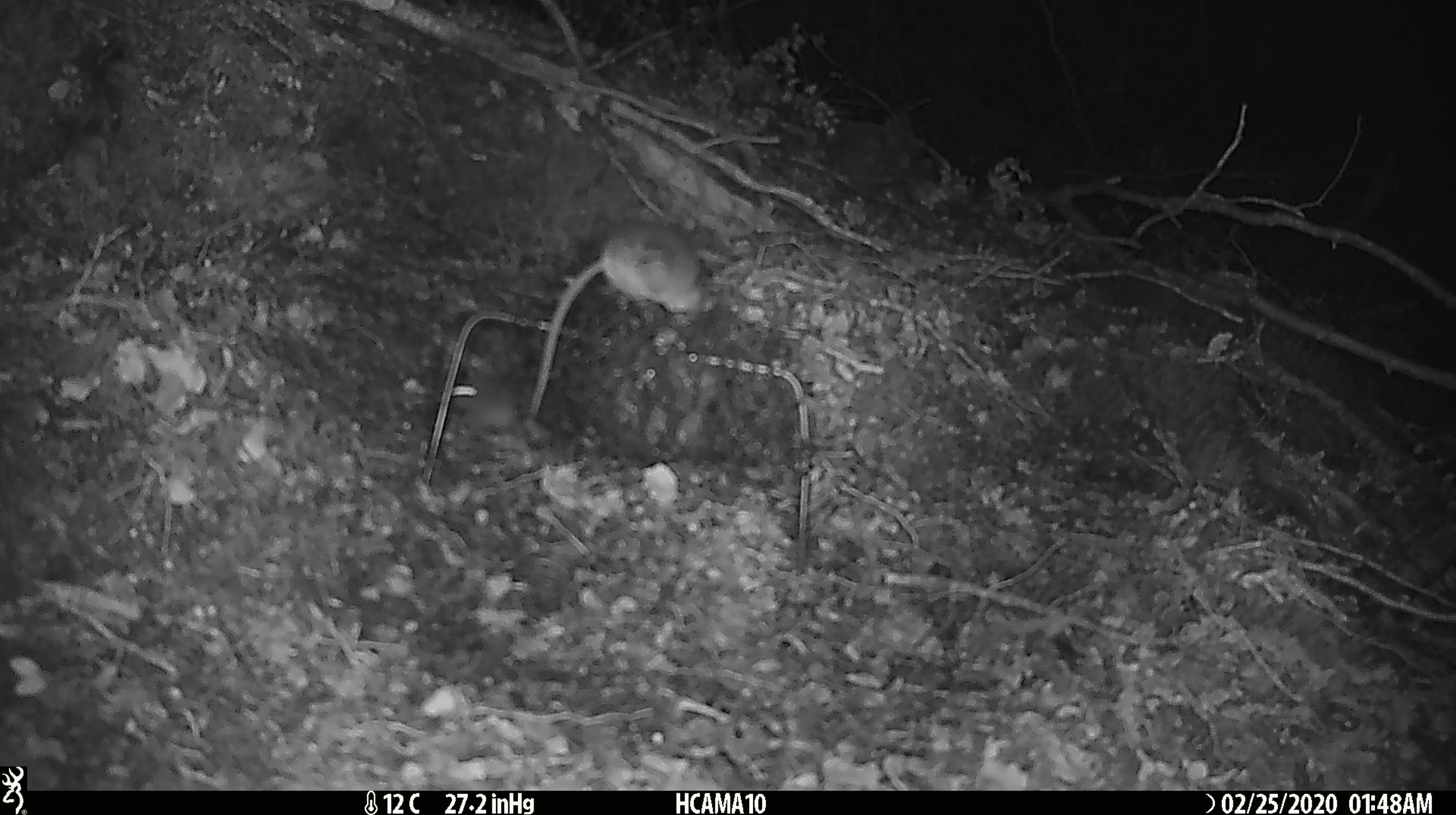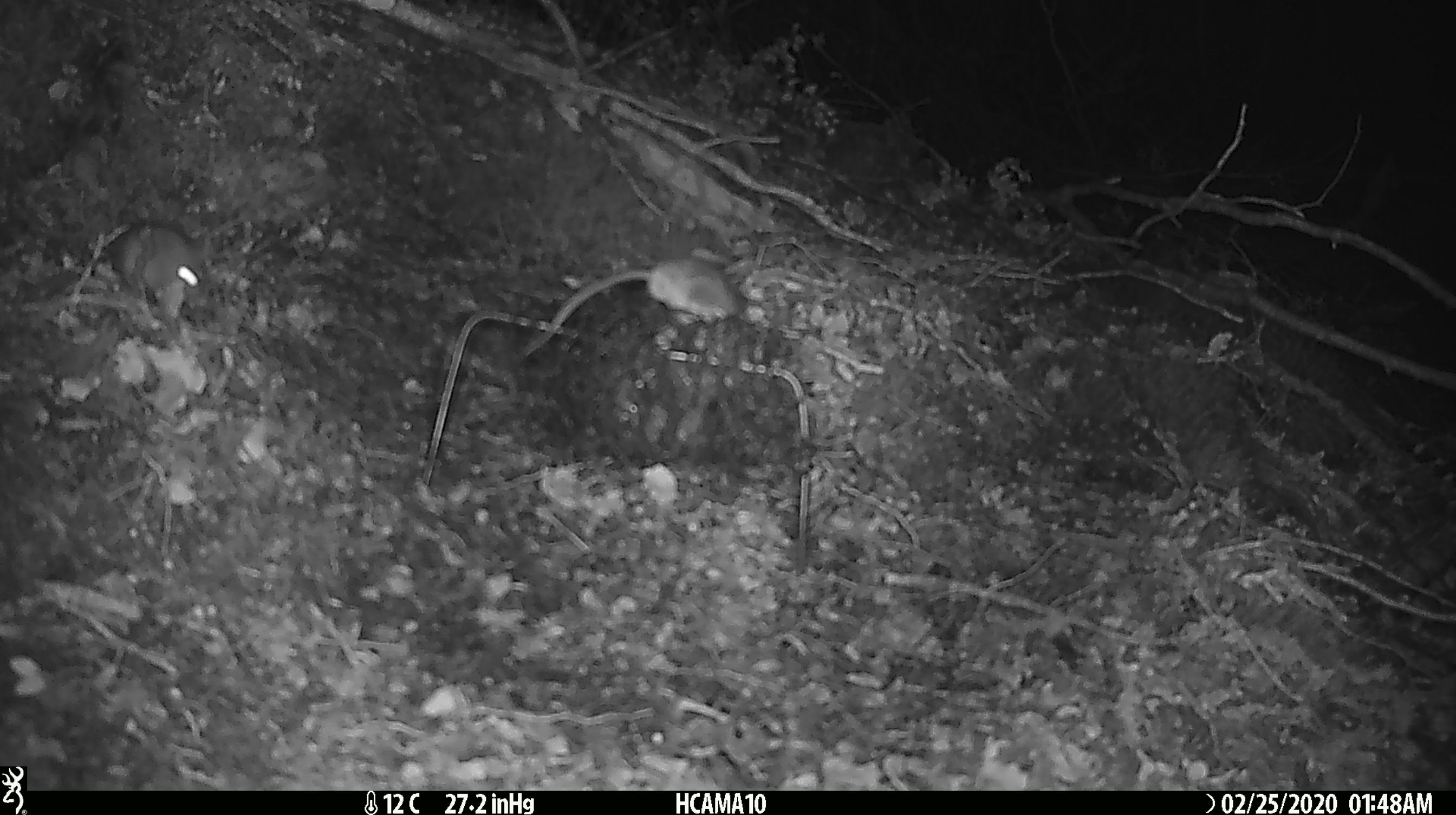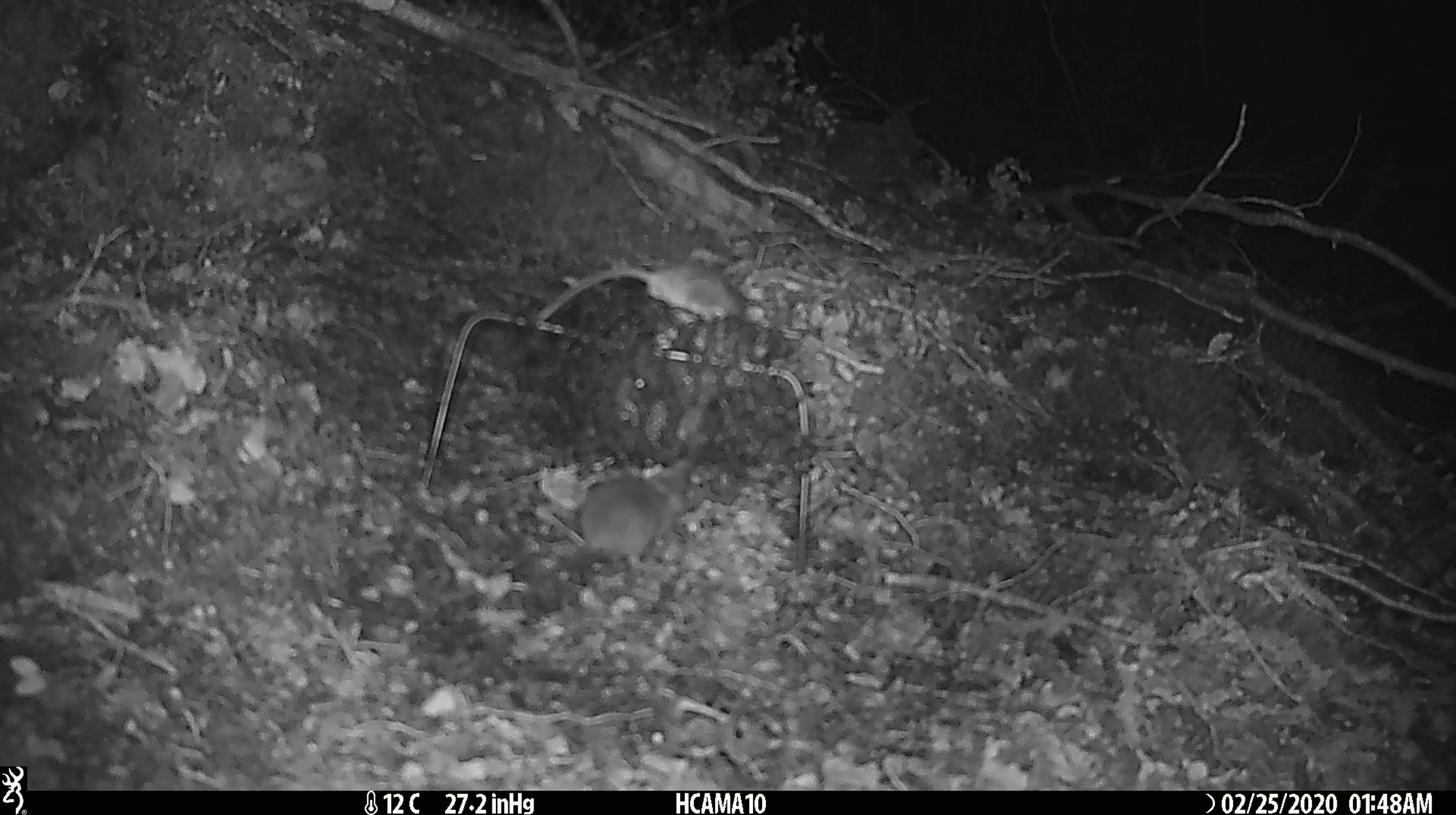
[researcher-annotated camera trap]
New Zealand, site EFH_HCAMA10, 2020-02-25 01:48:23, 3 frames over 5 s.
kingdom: Animalia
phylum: Chordata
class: Mammalia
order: Rodentia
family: Muridae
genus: Mus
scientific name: Mus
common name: mouse